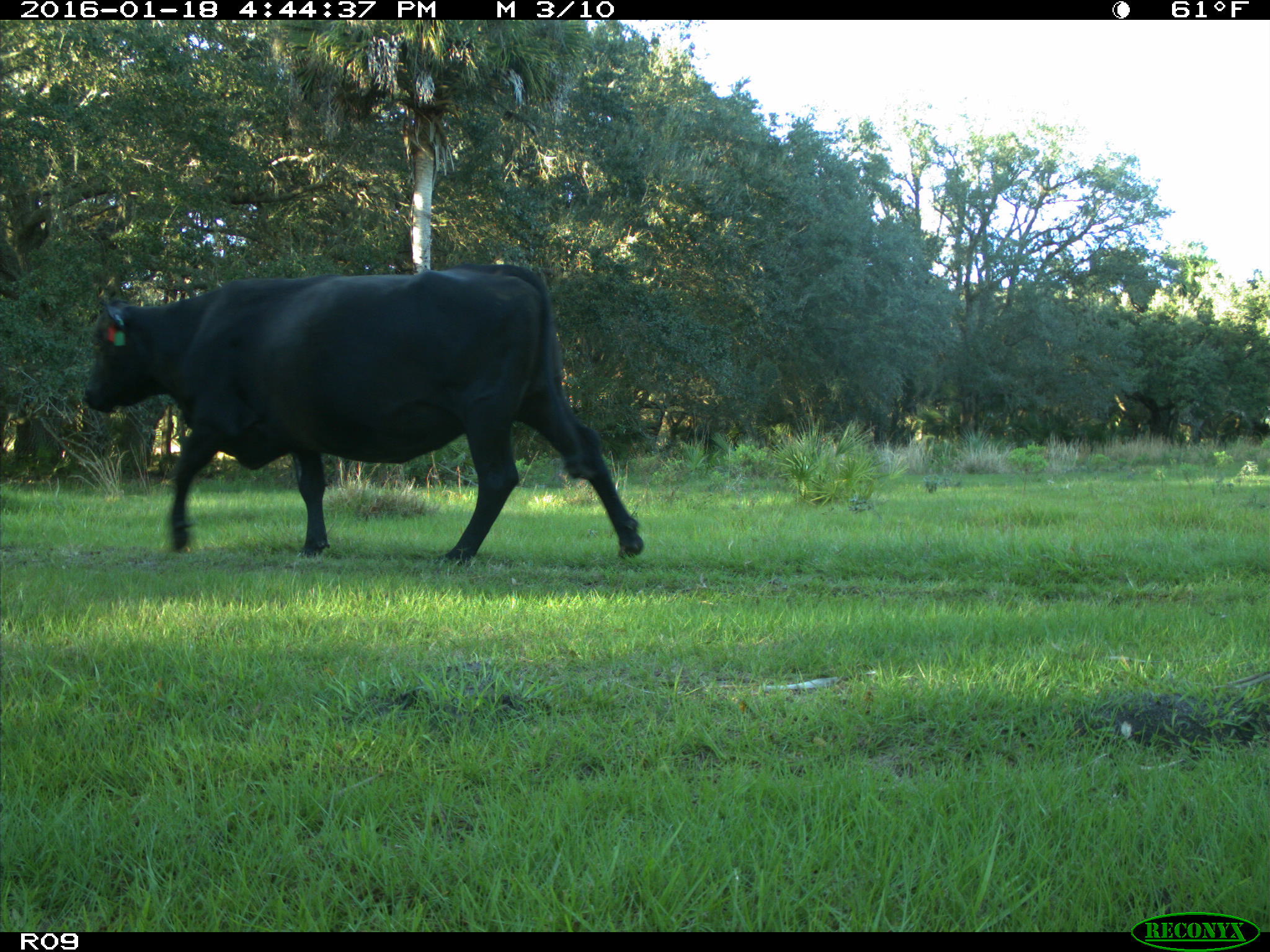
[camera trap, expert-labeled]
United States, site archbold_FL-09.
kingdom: Animalia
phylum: Chordata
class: Mammalia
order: Artiodactyla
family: Bovidae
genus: Bos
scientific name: Bos taurus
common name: domestic cow